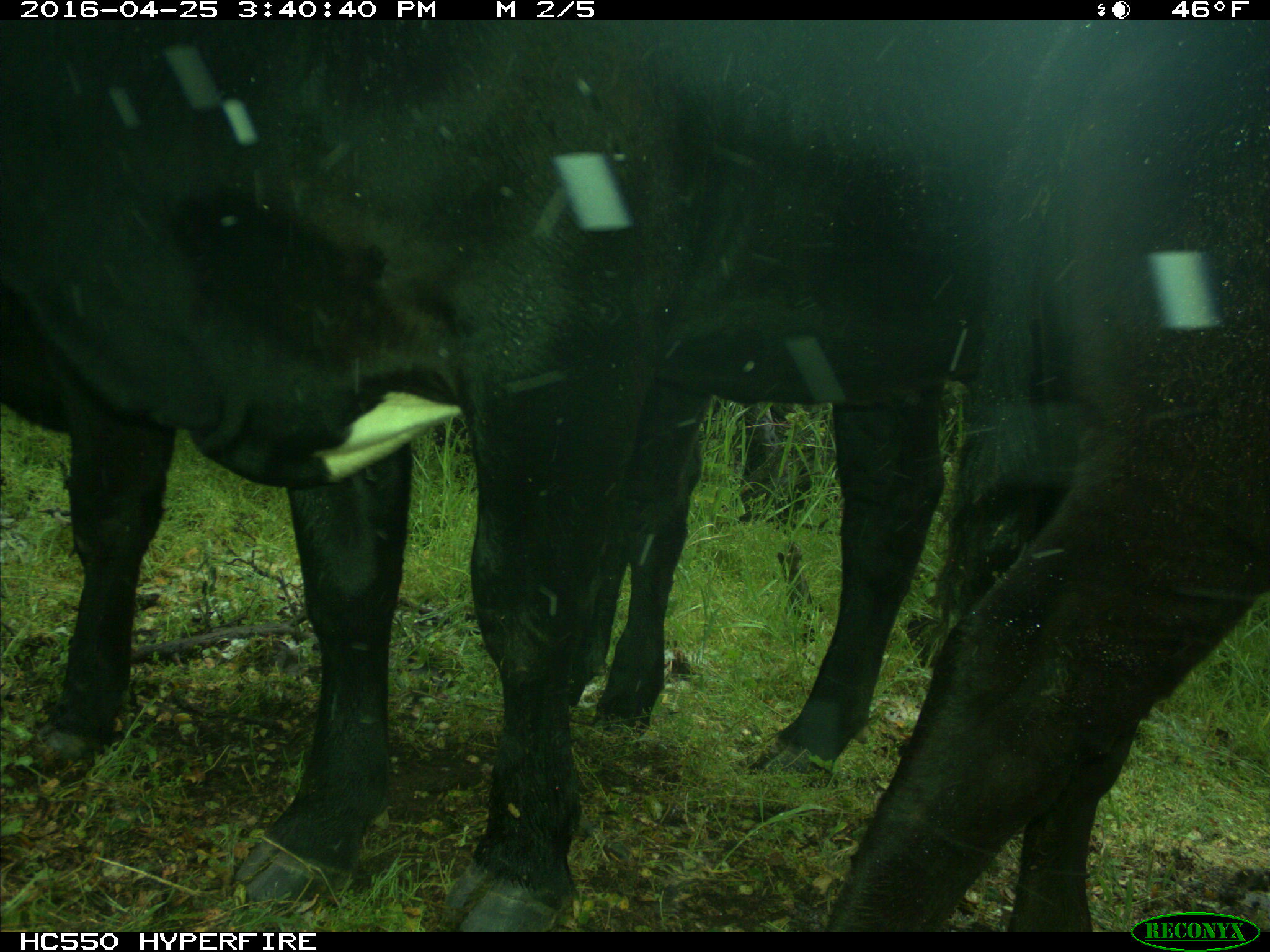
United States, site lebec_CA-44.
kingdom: Animalia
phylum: Chordata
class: Mammalia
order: Artiodactyla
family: Bovidae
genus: Bos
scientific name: Bos taurus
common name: domestic cow